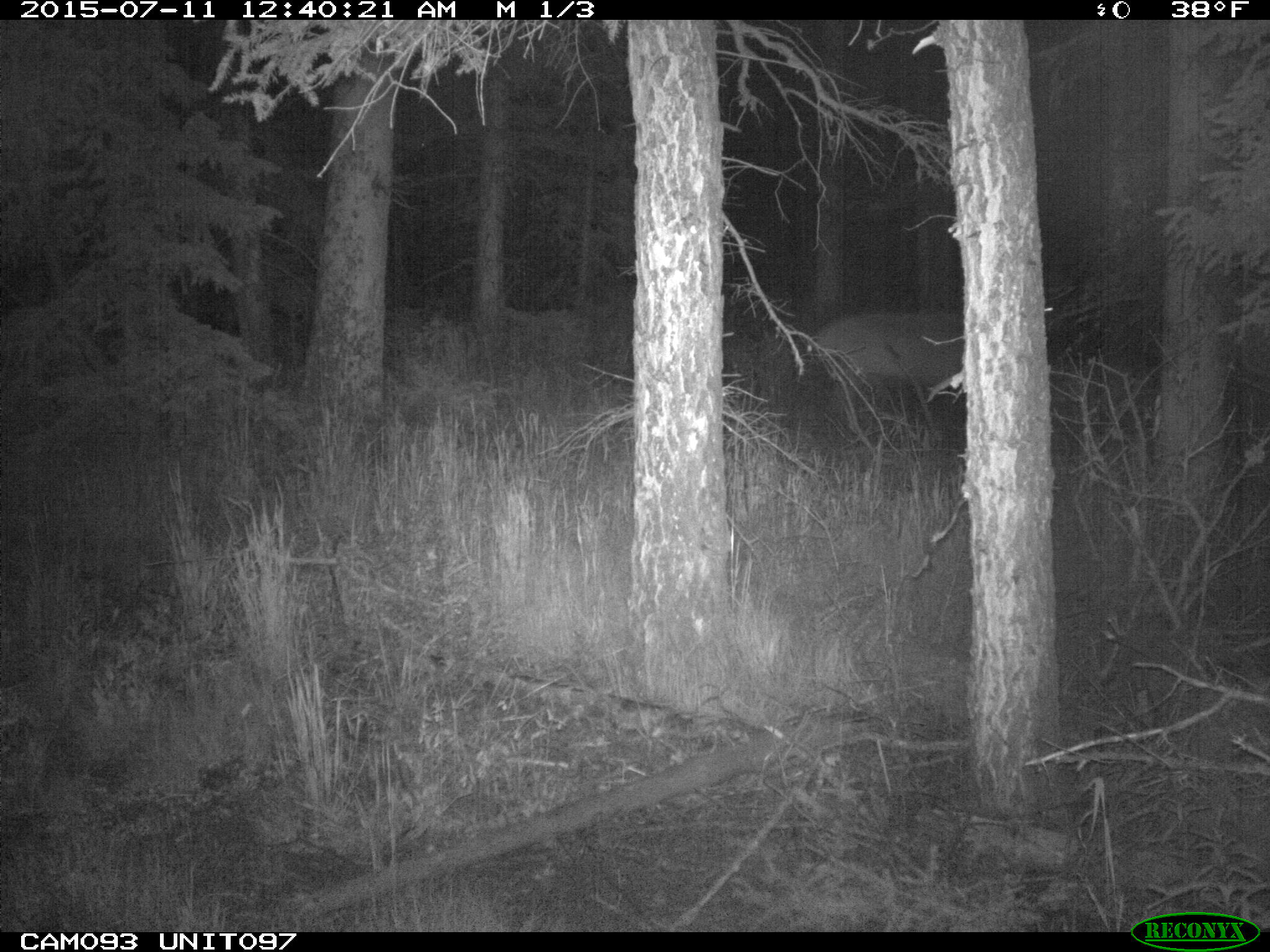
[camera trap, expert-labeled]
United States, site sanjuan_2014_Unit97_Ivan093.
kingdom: Animalia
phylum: Chordata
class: Mammalia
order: Artiodactyla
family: Cervidae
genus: Cervus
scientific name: Cervus elaphus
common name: red deer